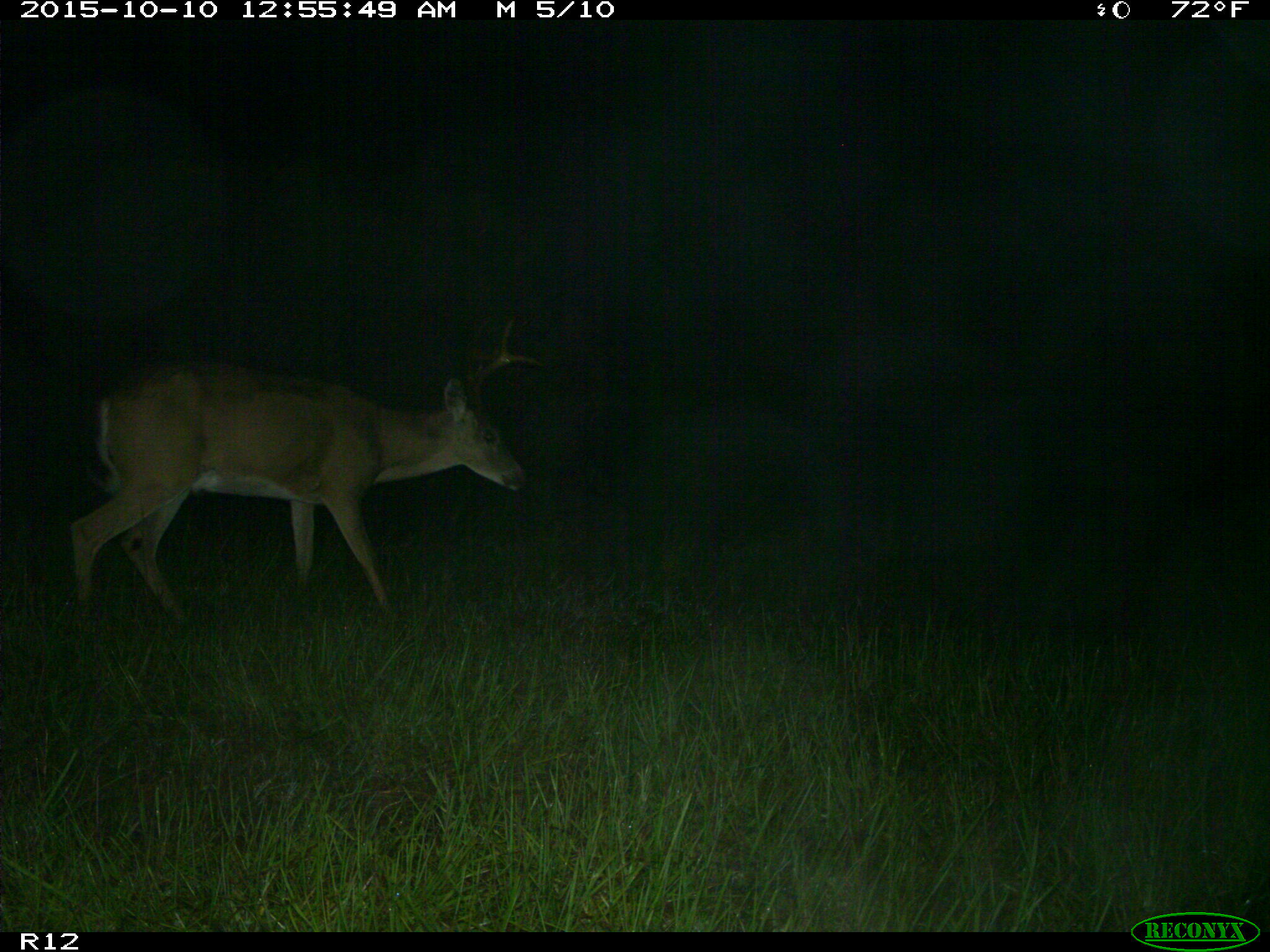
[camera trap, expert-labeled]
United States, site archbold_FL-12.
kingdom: Animalia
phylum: Chordata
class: Mammalia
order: Artiodactyla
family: Cervidae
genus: Odocoileus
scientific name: Odocoileus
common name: deer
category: unidentified deer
Unidentified deer (deer) (Odocoileus).